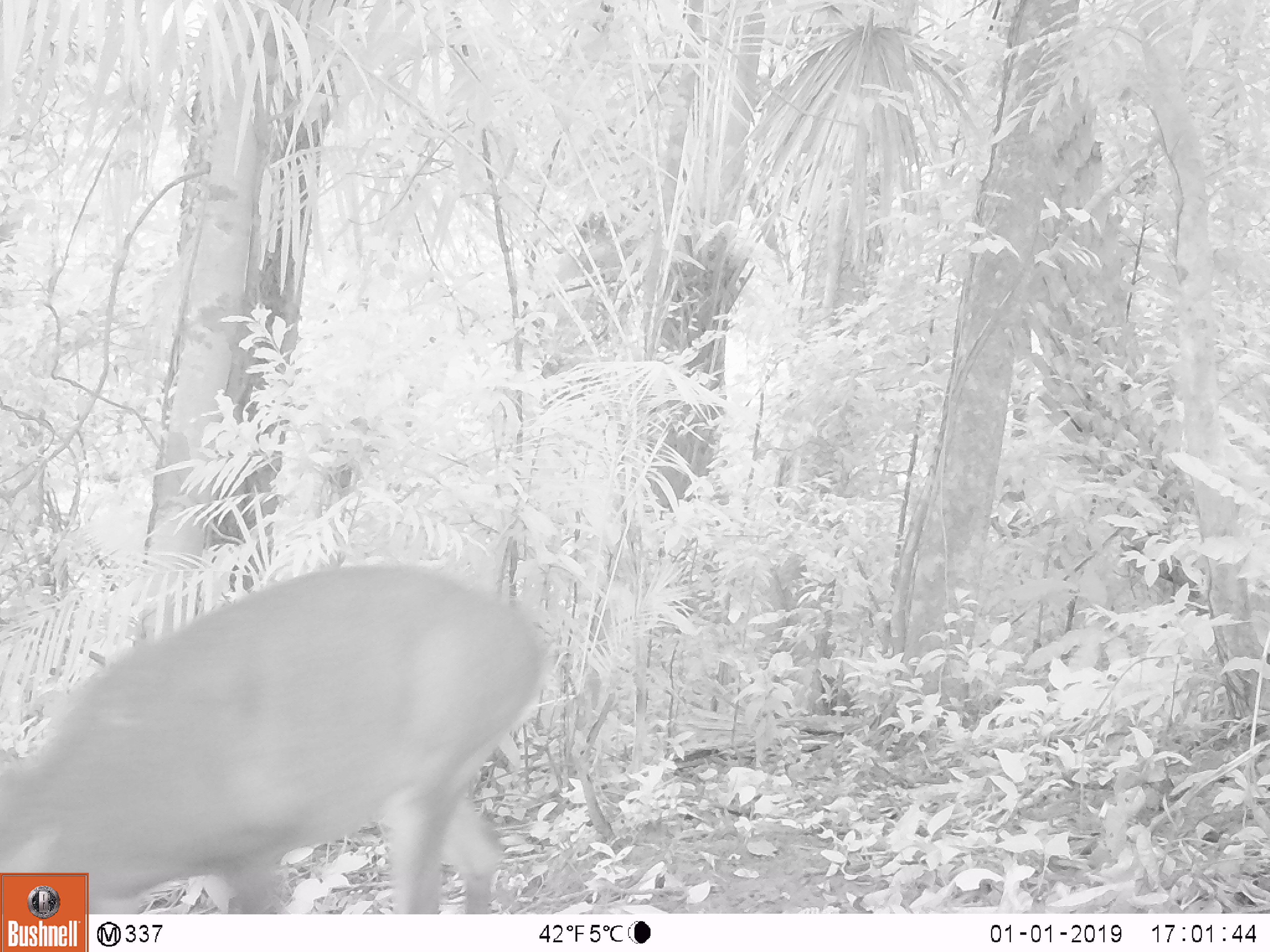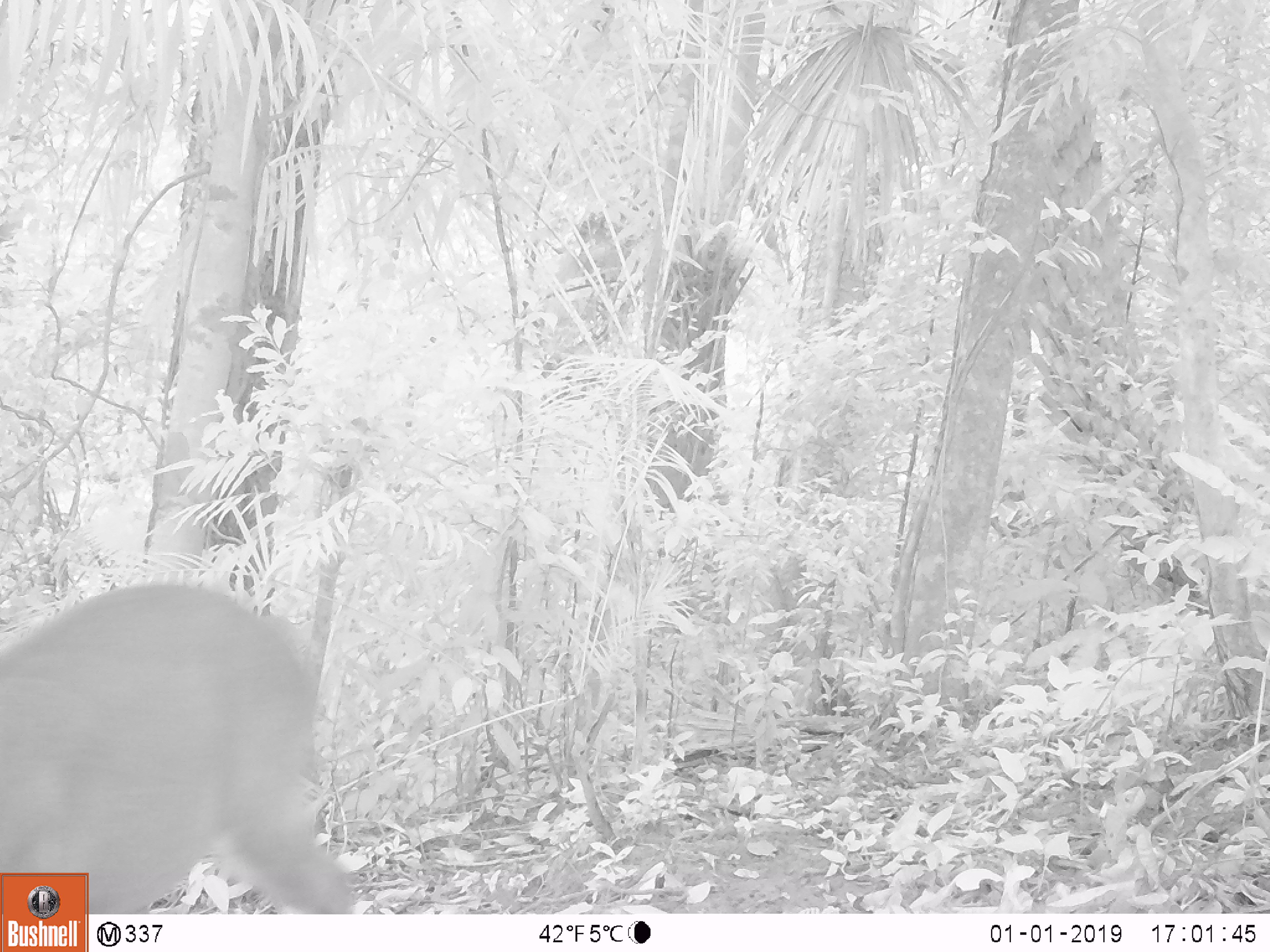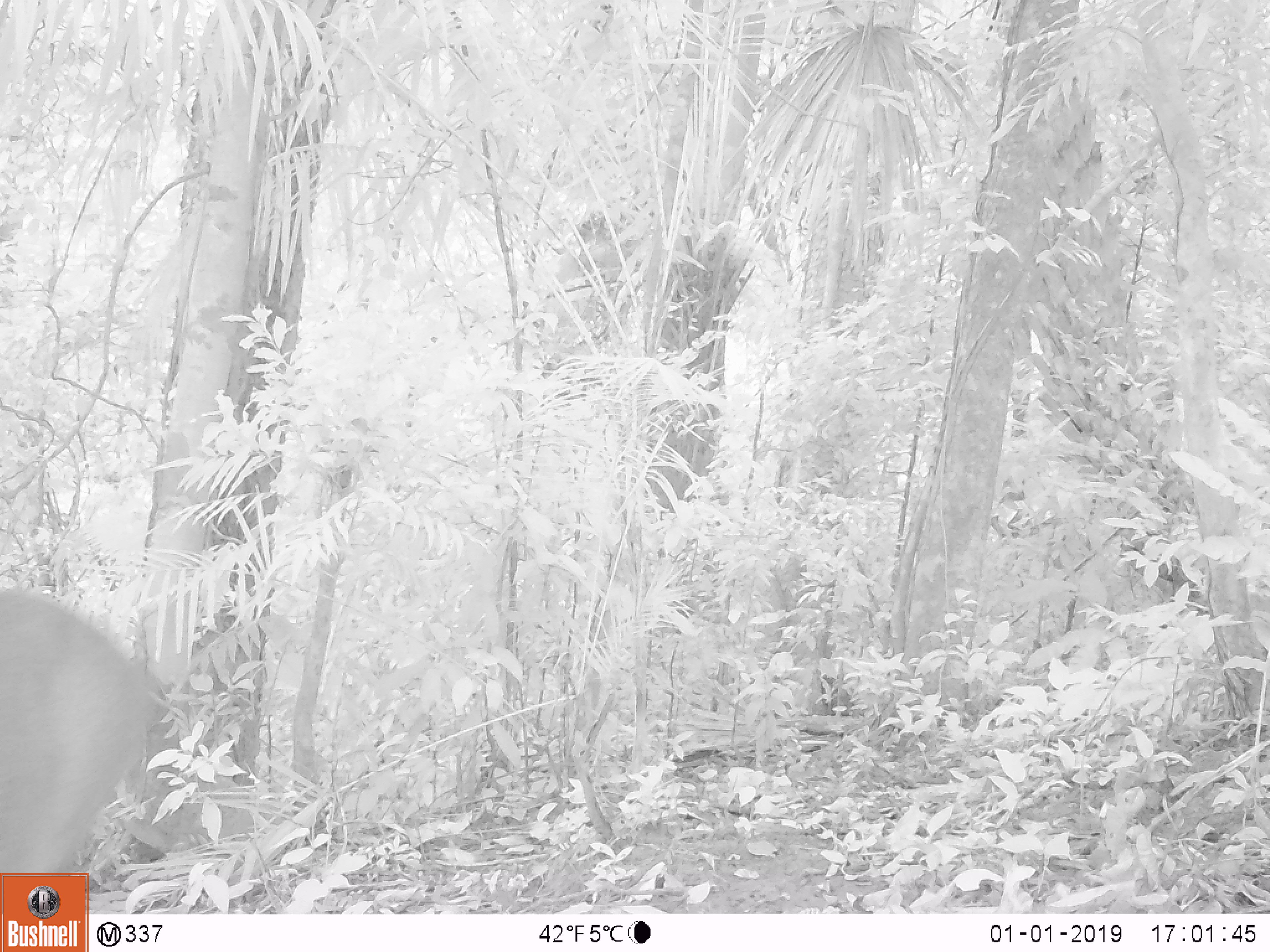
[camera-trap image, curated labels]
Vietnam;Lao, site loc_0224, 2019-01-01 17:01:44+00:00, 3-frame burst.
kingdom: Animalia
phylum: Chordata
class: Mammalia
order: Artiodactyla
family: Cervidae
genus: Muntiacus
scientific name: Muntiacus vuquangensis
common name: large-antlered muntjac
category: large antlered muntjac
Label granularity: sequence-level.